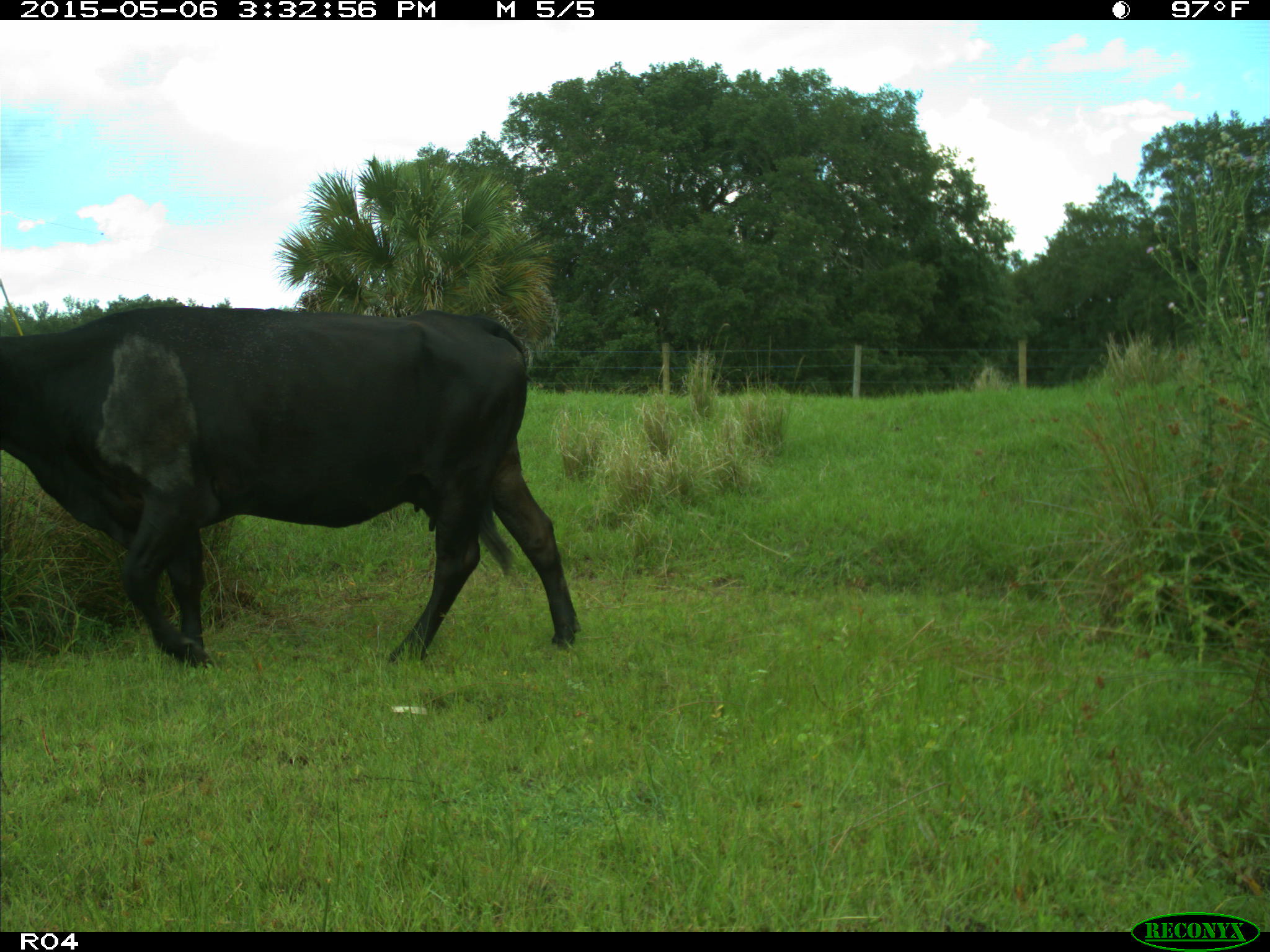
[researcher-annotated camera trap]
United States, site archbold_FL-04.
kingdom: Animalia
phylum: Chordata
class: Mammalia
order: Artiodactyla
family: Bovidae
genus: Bos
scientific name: Bos taurus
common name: domestic cow